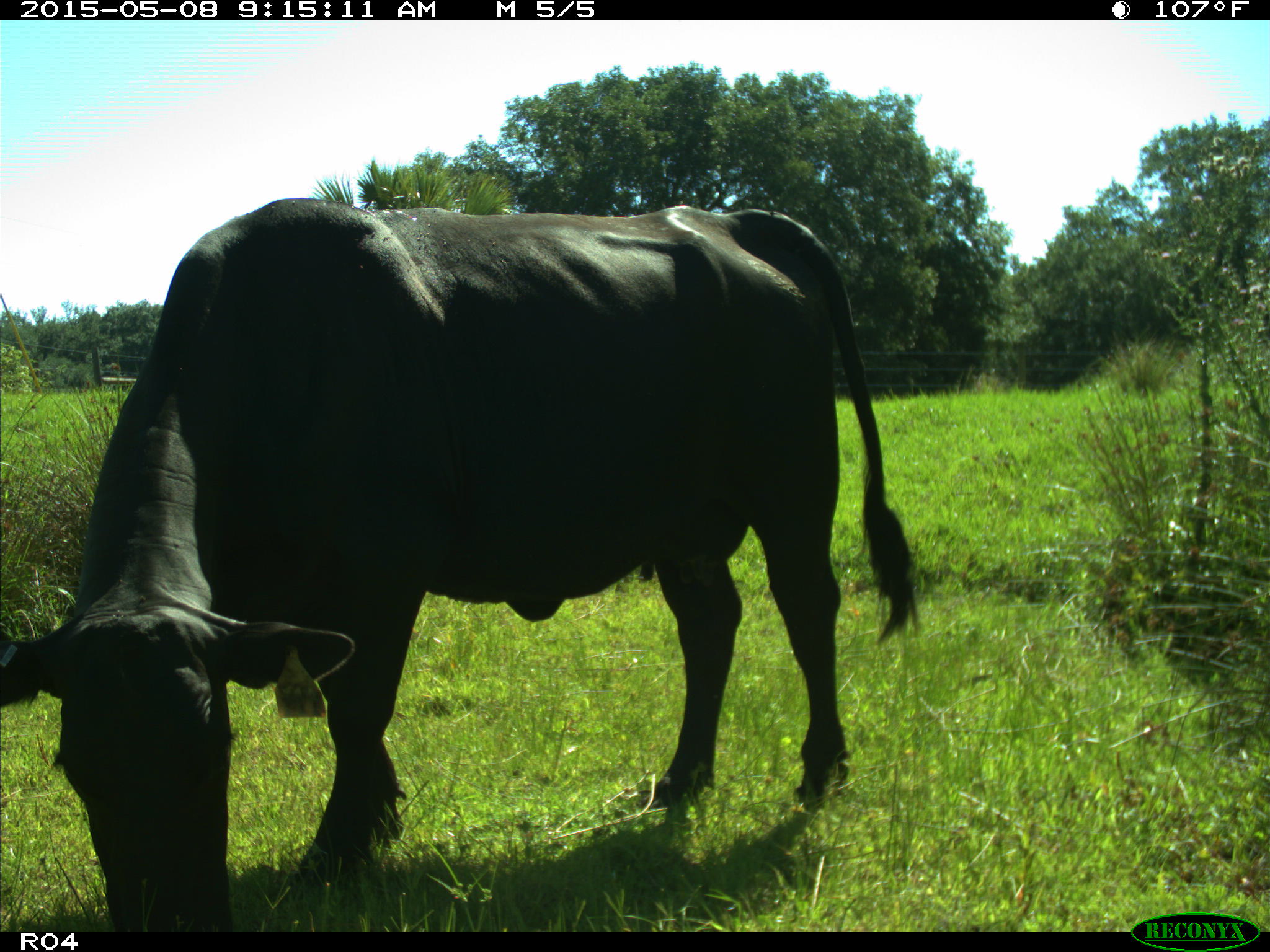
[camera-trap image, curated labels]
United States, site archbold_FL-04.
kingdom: Animalia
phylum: Chordata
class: Mammalia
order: Artiodactyla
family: Bovidae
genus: Bos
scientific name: Bos taurus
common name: domestic cow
Bos taurus (domestic cow).